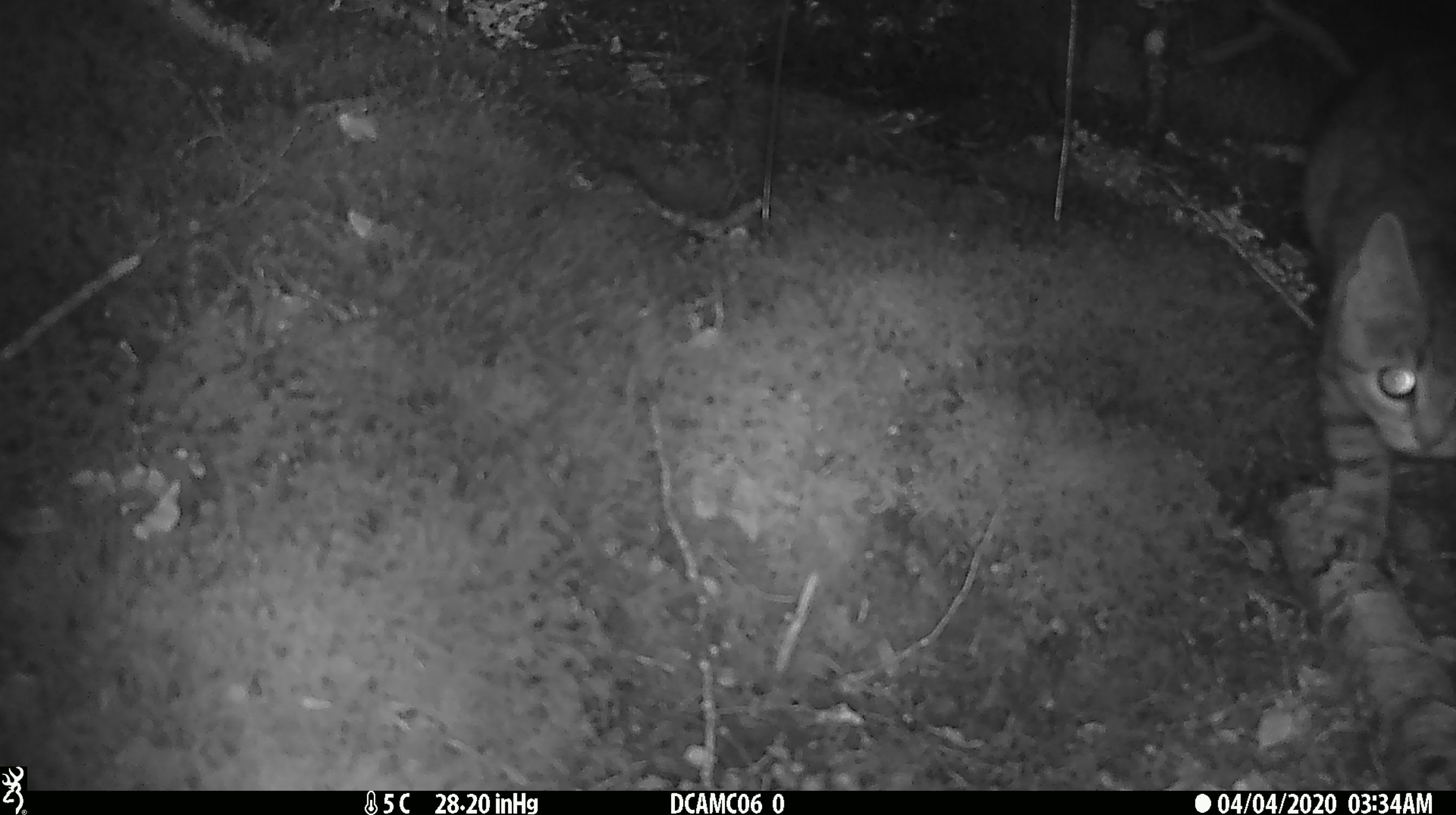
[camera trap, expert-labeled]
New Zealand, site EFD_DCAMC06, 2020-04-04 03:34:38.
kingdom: Animalia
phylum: Chordata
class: Mammalia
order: Carnivora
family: Felidae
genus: Felis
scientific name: Felis catus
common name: domestic cat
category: cat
Cat (domestic cat) (Felis catus).